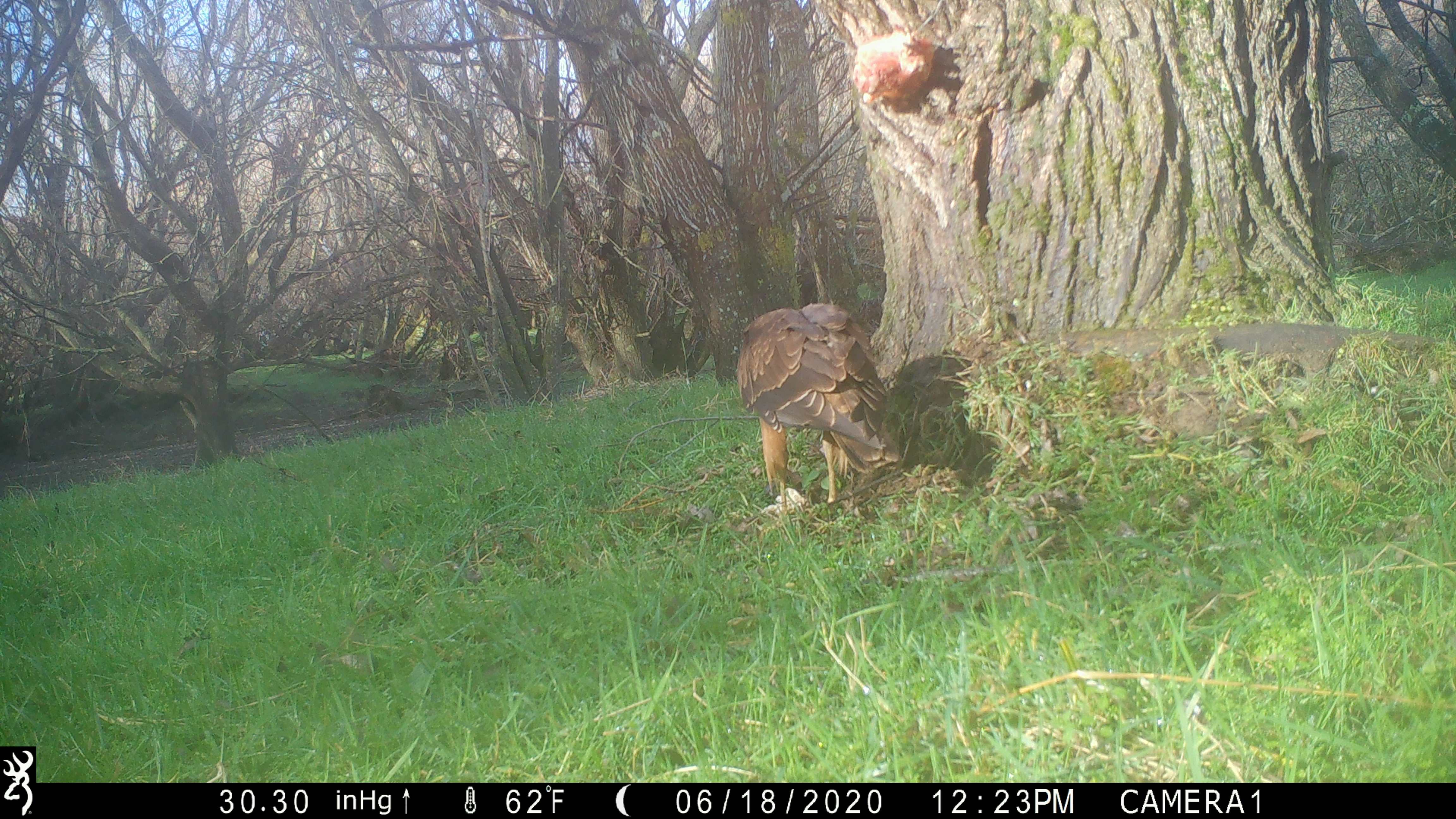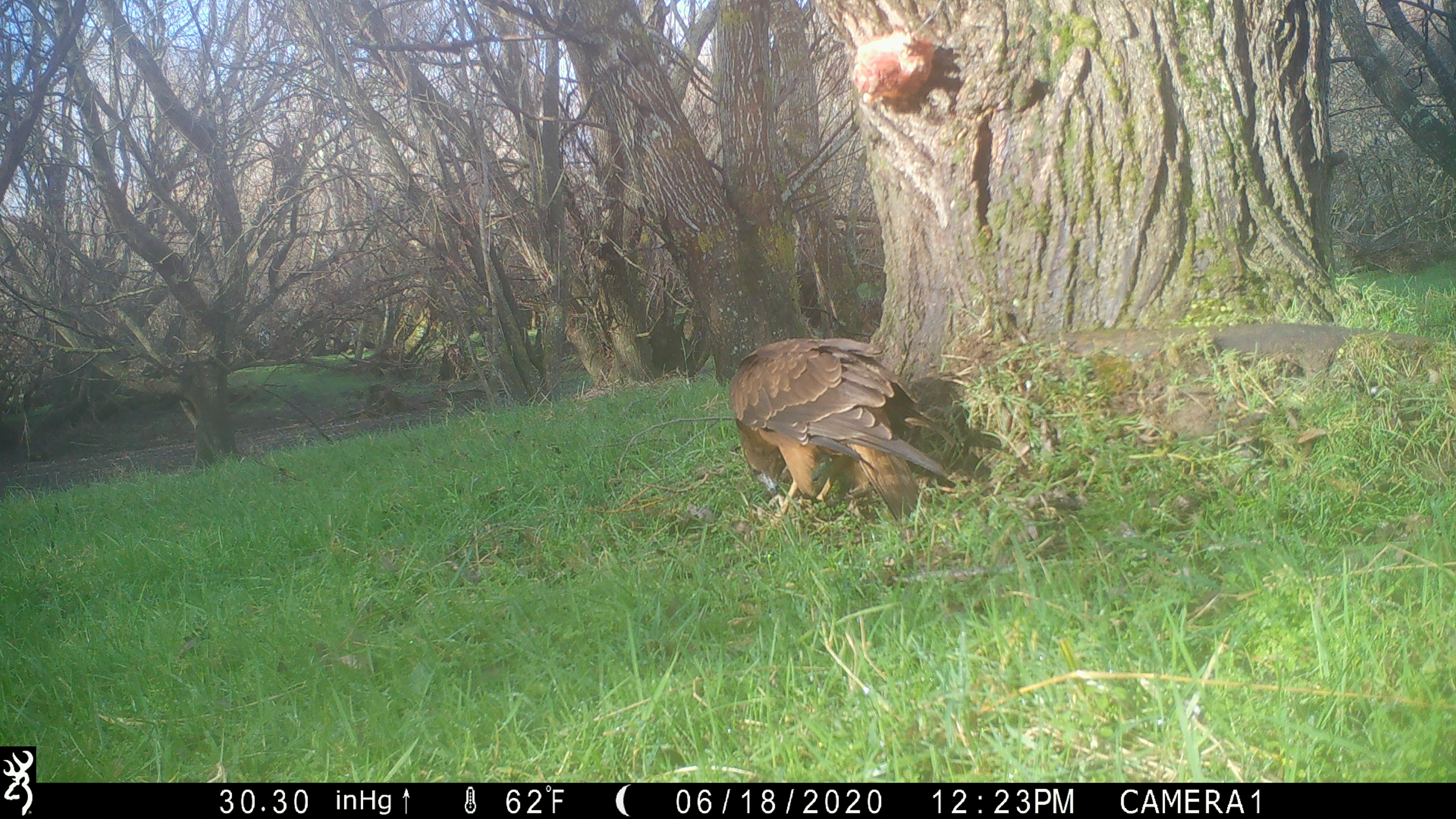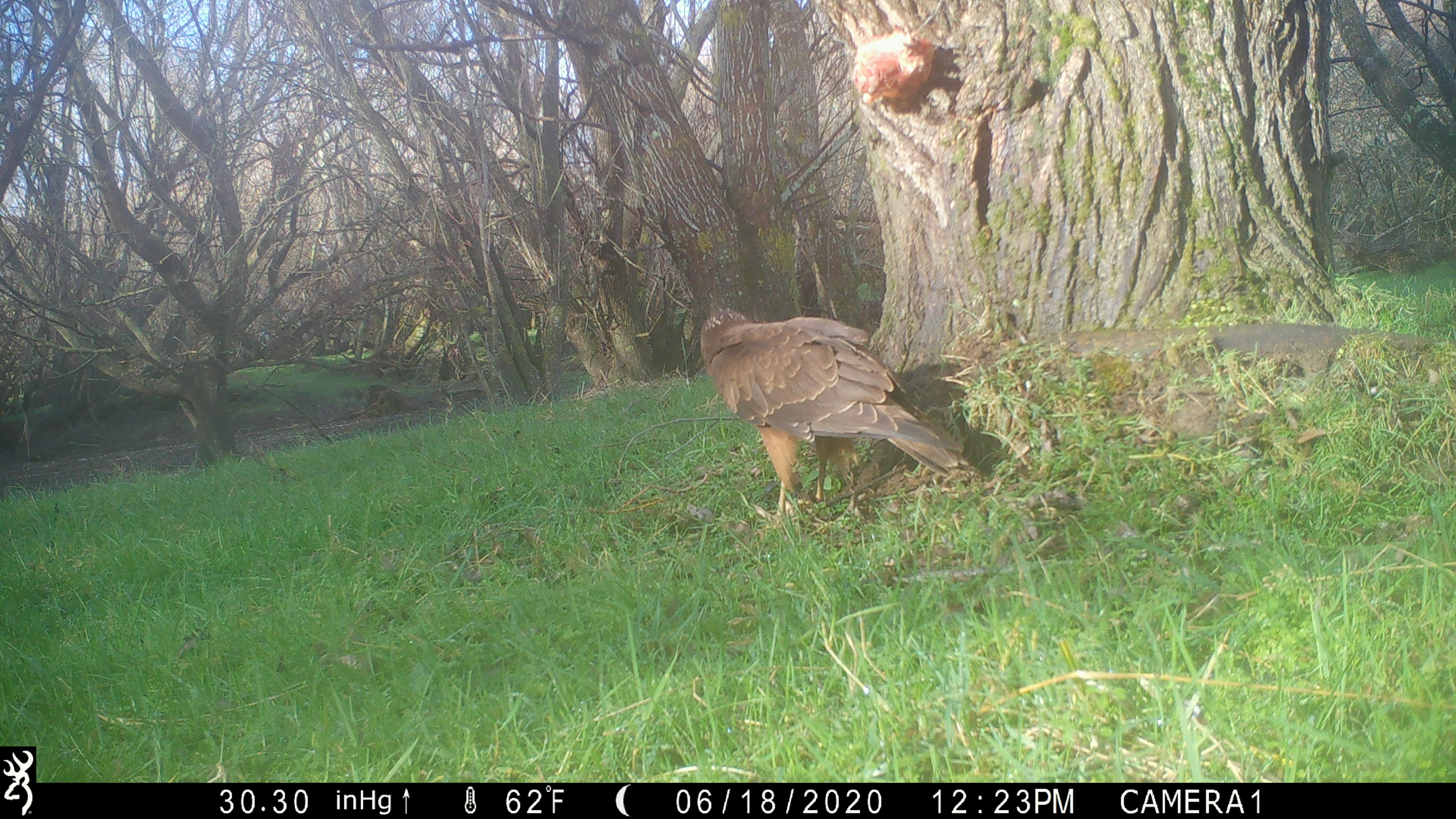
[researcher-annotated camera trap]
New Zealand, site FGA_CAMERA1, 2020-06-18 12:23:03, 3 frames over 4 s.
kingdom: Animalia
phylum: Chordata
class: Aves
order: Accipitriformes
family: Accipitridae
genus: Circus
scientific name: Circus approximans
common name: swamp harrier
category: harrier